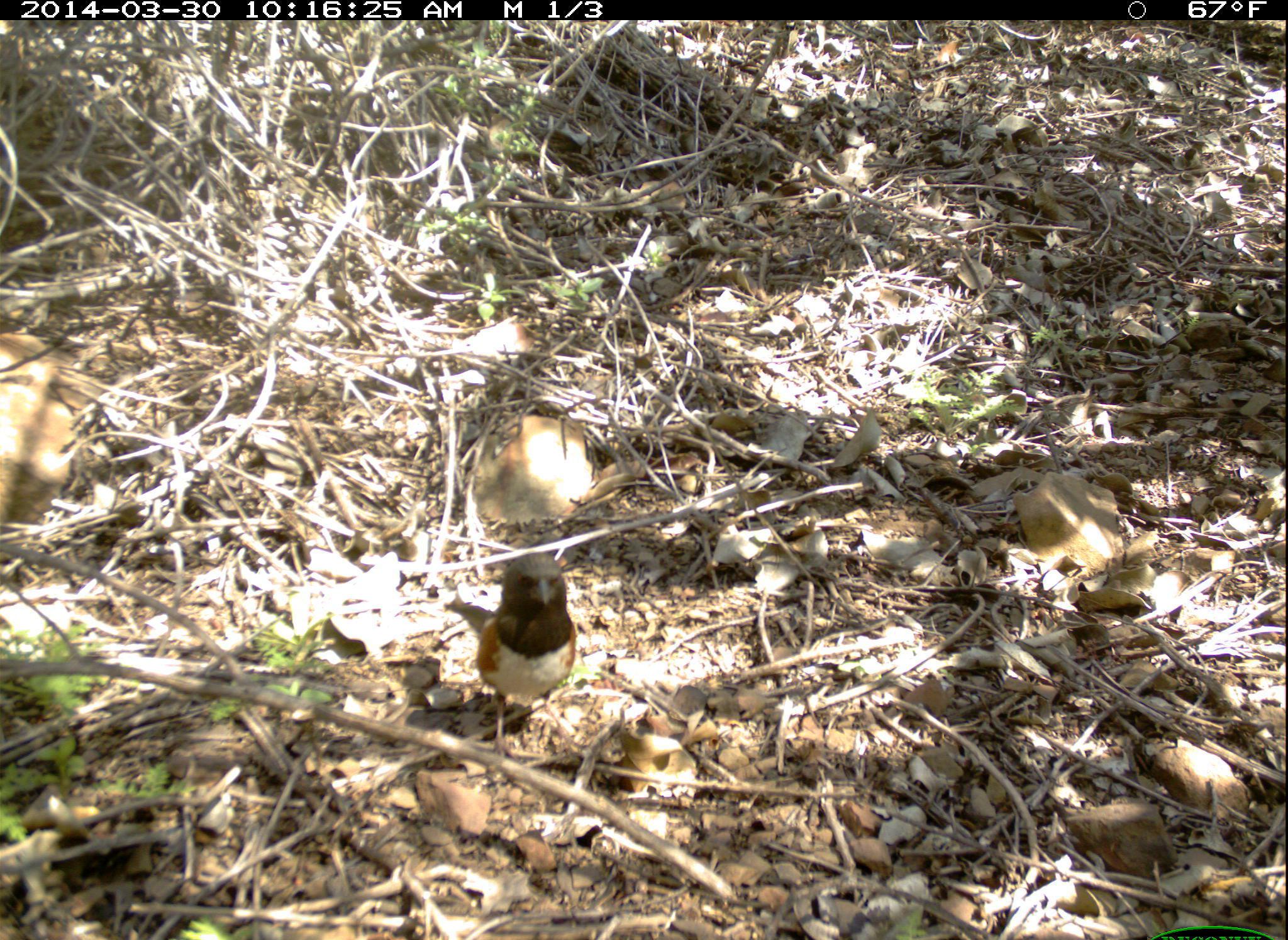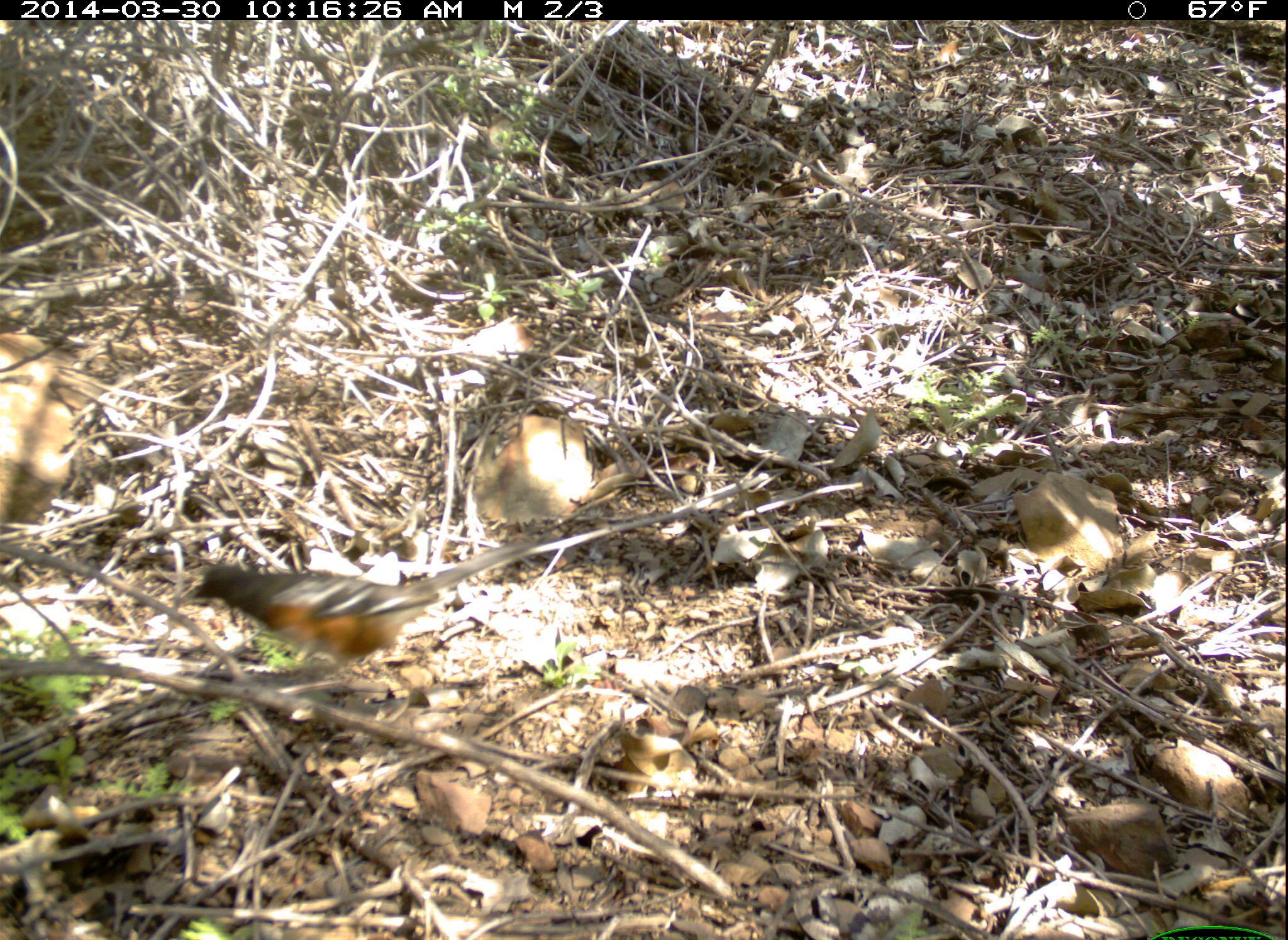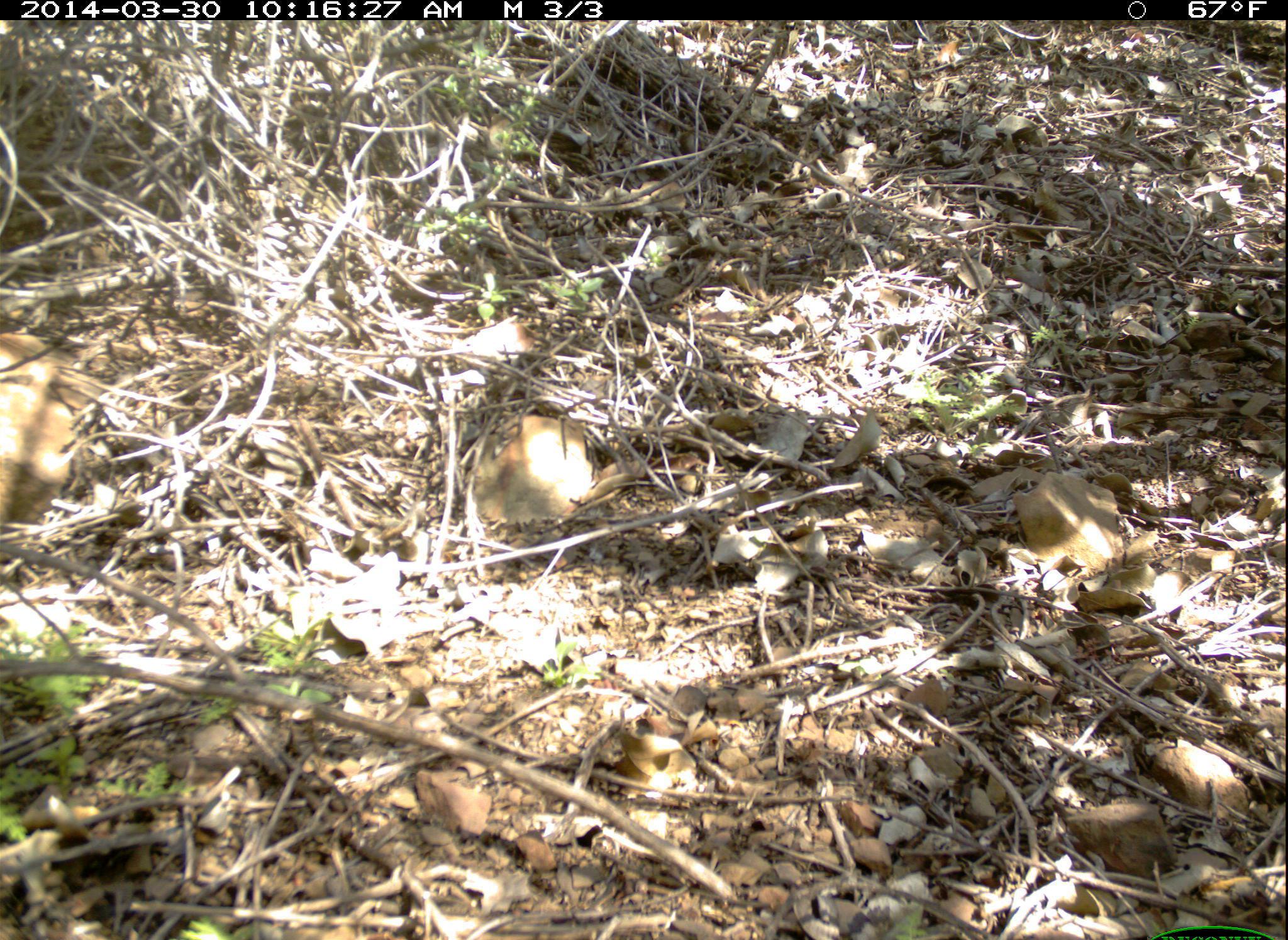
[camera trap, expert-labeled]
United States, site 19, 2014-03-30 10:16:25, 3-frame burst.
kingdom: Animalia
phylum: Chordata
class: Aves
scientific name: Aves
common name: bird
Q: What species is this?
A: Bird (Aves).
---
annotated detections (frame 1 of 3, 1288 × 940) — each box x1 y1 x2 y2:
bird: 475 552 589 766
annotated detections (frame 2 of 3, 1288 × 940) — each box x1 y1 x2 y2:
bird: 188 537 551 678